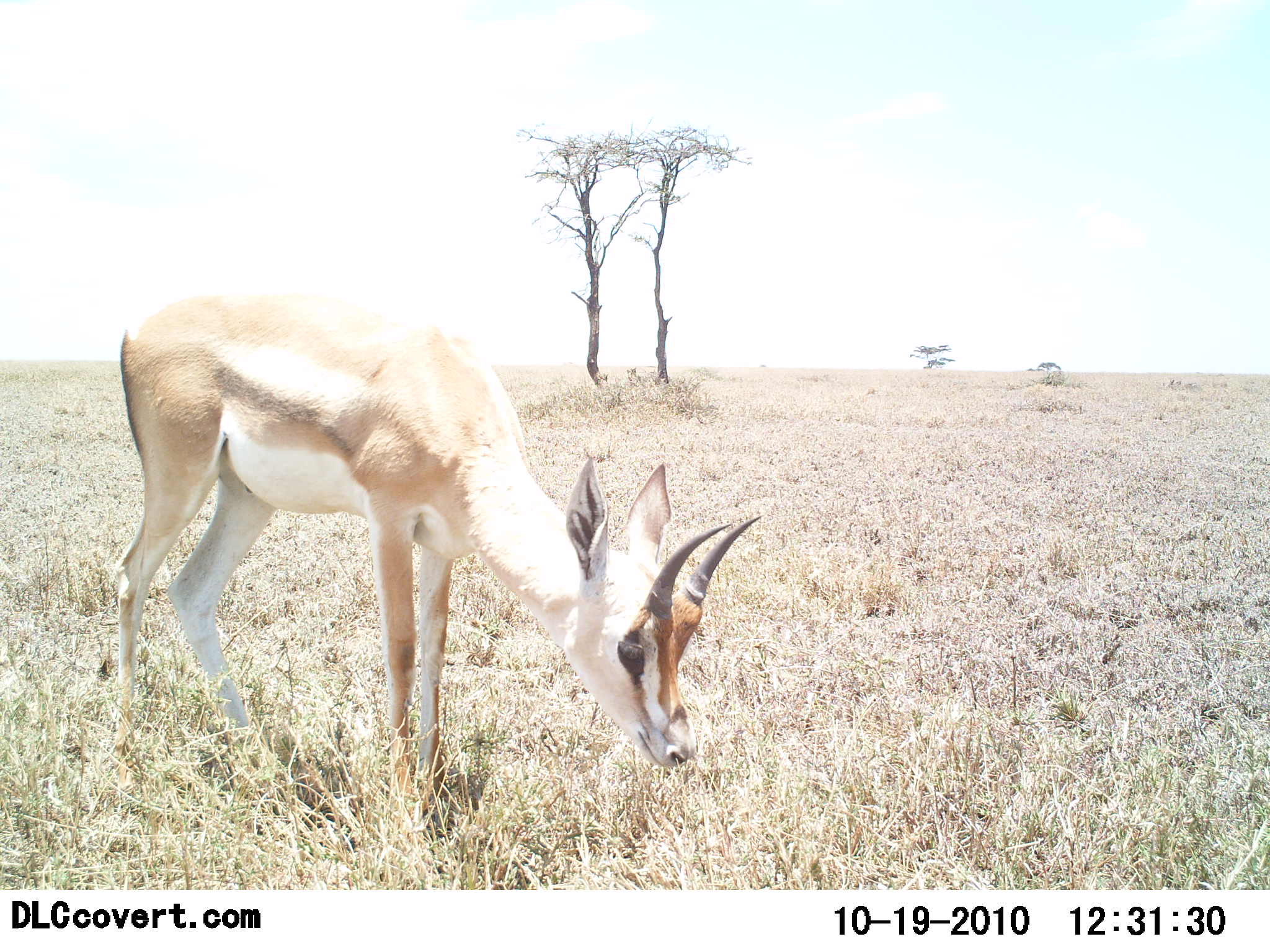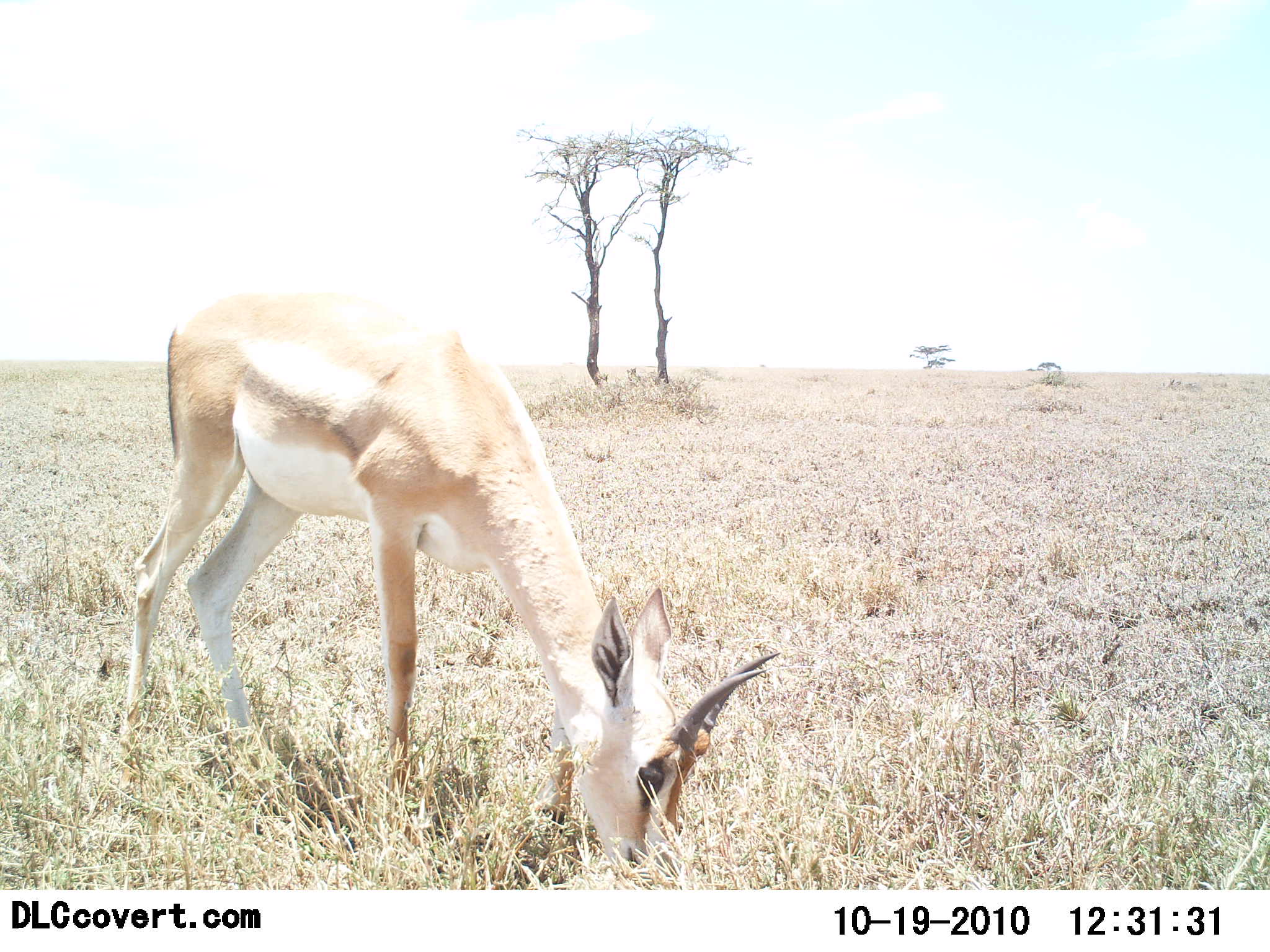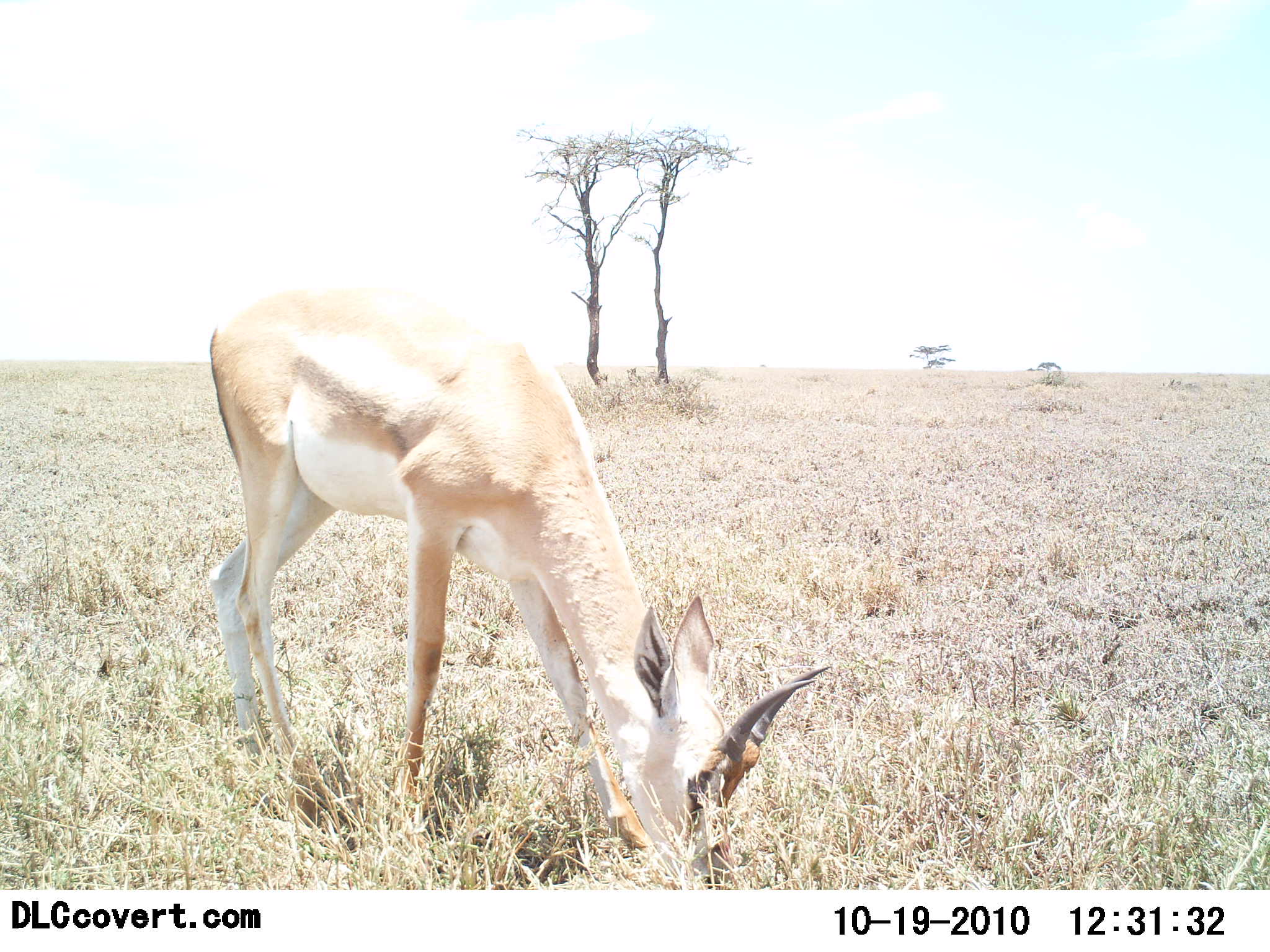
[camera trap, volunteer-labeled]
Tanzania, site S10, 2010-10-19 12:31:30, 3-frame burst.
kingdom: Animalia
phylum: Chordata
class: Mammalia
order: Artiodactyla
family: Bovidae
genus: Nanger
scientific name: Nanger granti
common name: grant's gazelle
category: gazellegrants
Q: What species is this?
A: Gazellegrants (grant's gazelle) (Nanger granti).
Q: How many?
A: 1.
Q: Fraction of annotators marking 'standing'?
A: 13%.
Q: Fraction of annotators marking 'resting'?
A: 0%.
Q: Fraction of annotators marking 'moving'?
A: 0%.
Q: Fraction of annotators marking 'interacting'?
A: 0%.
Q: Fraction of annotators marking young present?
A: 0%.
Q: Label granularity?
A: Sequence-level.